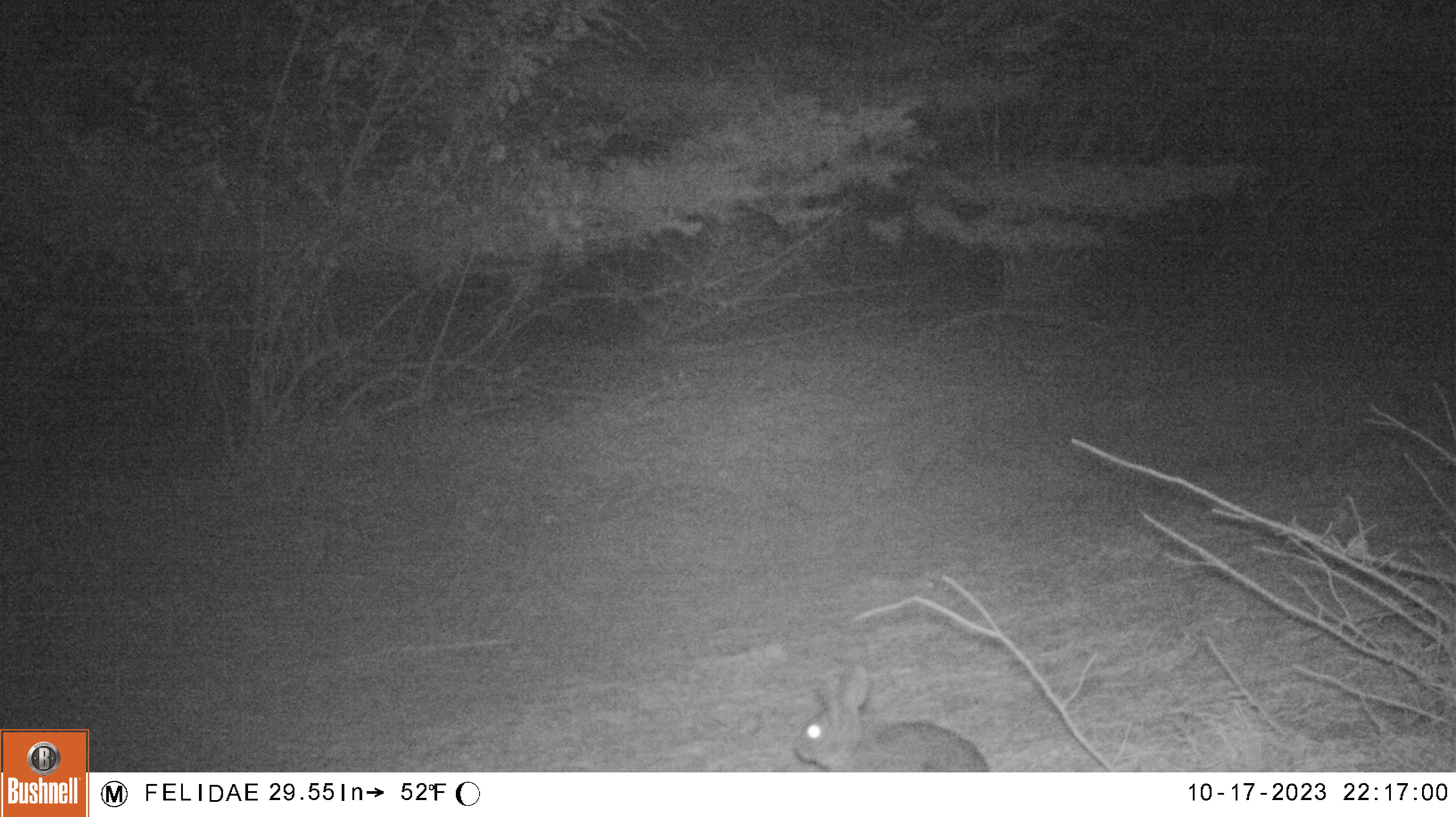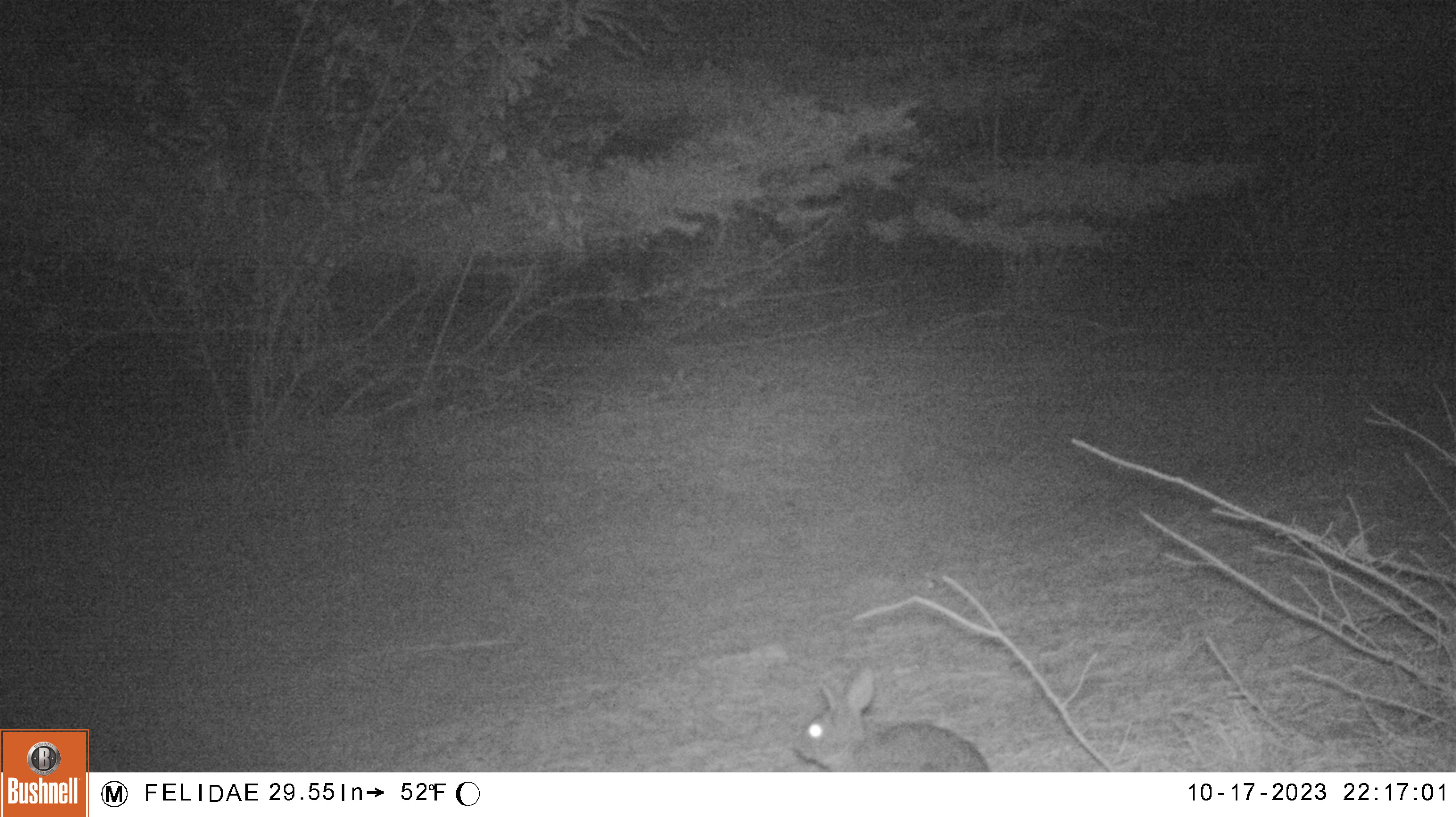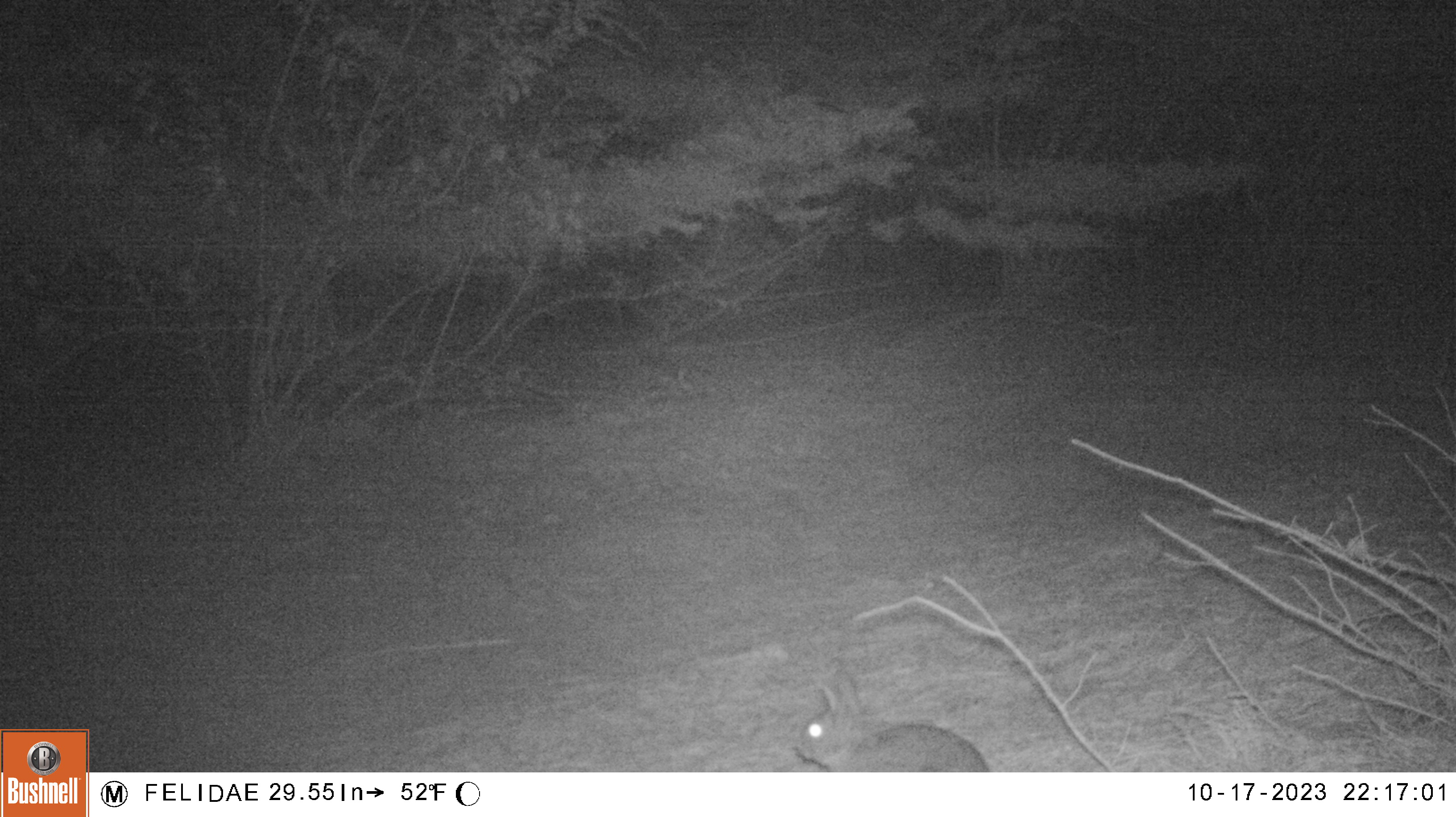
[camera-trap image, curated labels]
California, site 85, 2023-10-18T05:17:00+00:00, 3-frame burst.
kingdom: Animalia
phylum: Chordata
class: Mammalia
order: Lagomorpha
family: Leporidae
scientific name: Leporidae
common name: rabbit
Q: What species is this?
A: Rabbit (Leporidae).